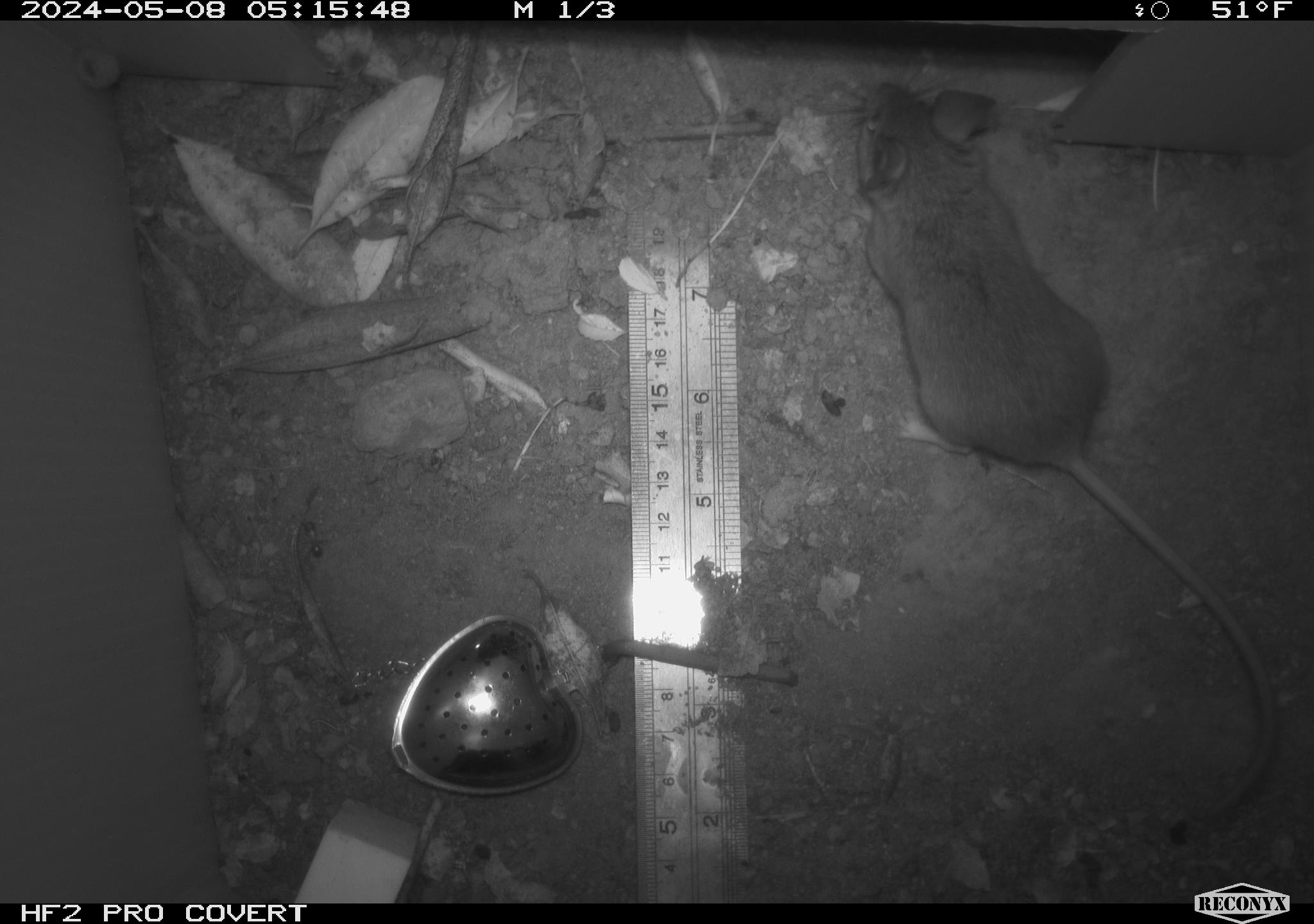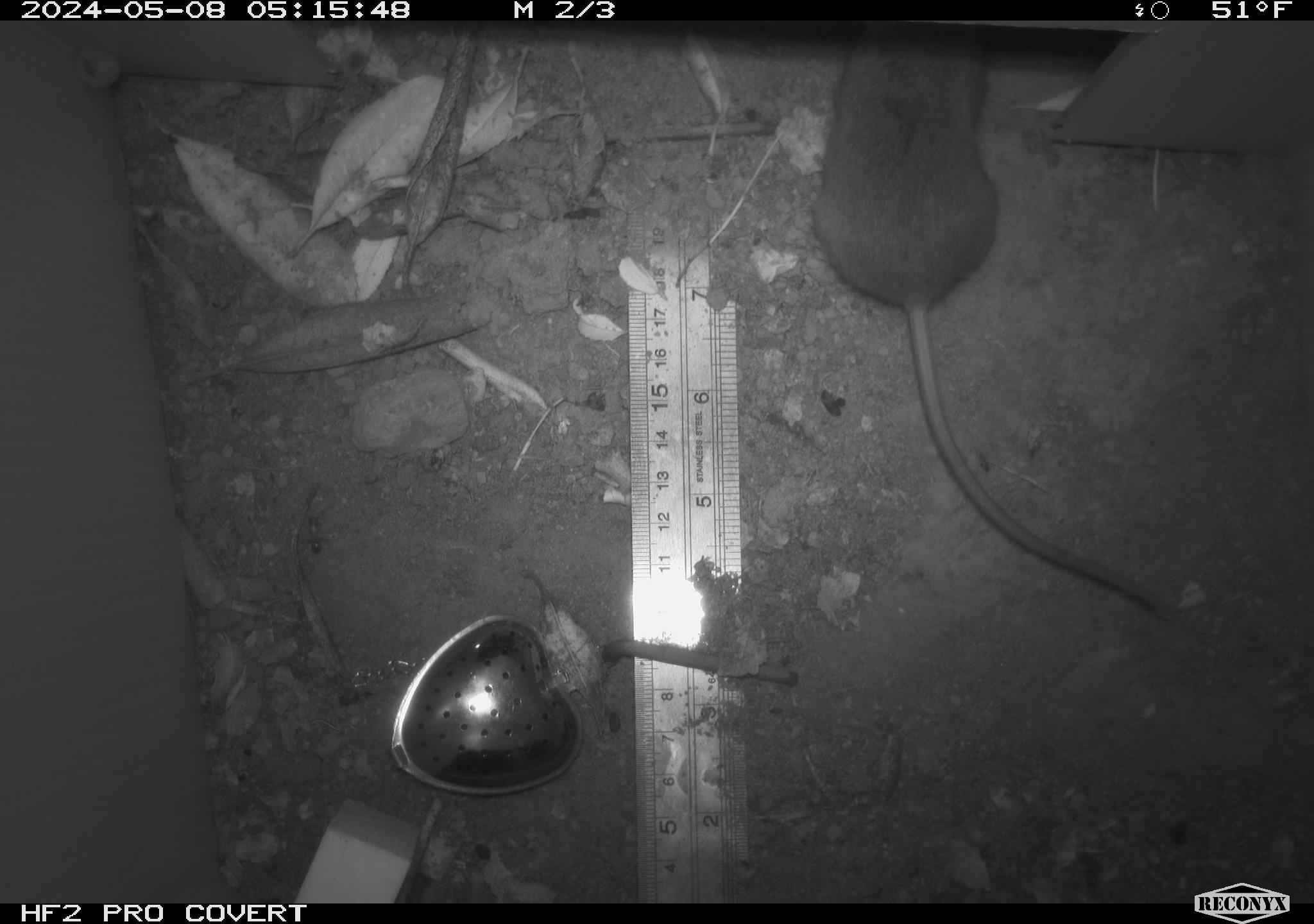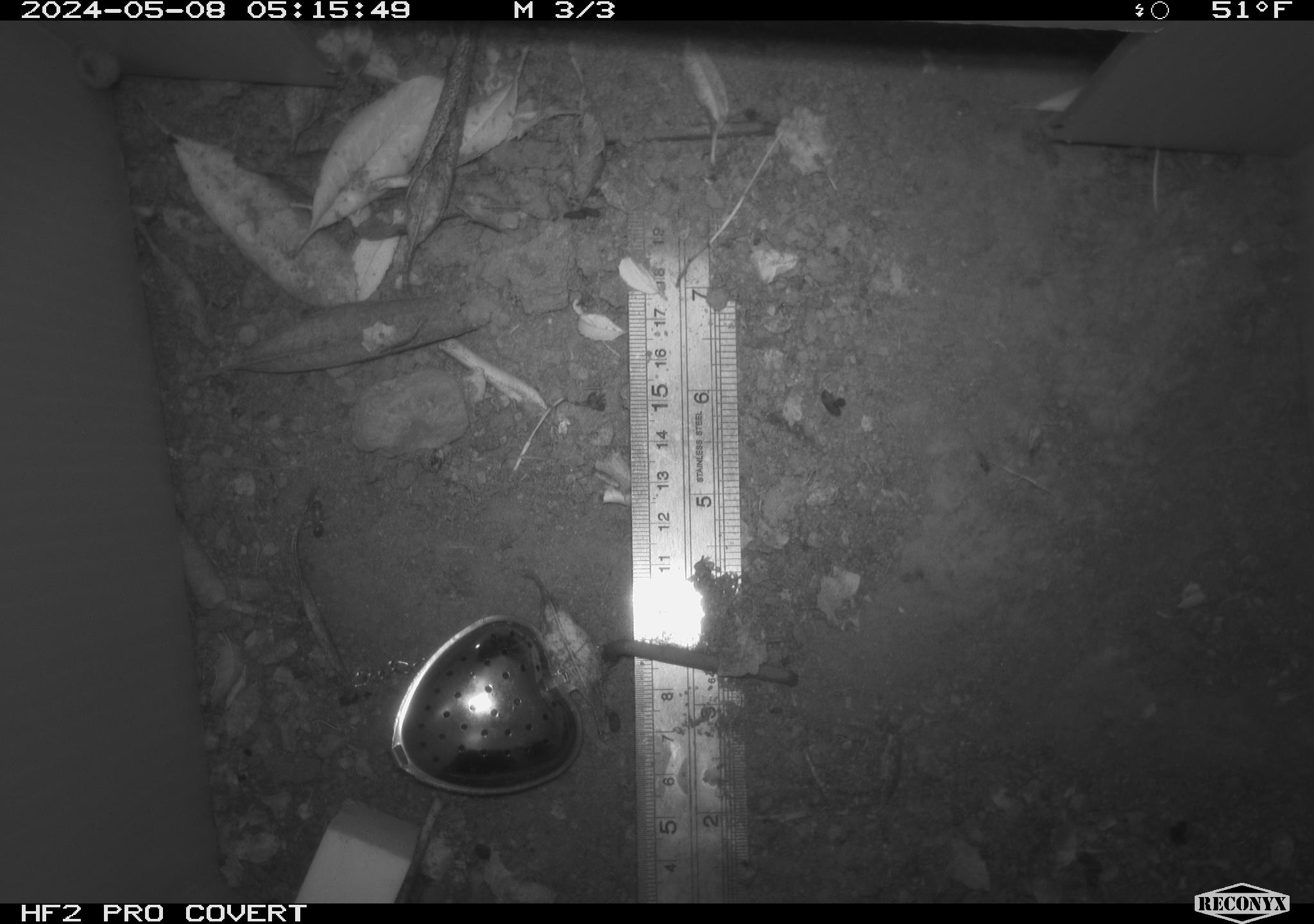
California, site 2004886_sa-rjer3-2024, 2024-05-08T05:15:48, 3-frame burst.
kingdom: Animalia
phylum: Chordata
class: Mammalia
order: Rodentia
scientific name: Rodentia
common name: mouse species